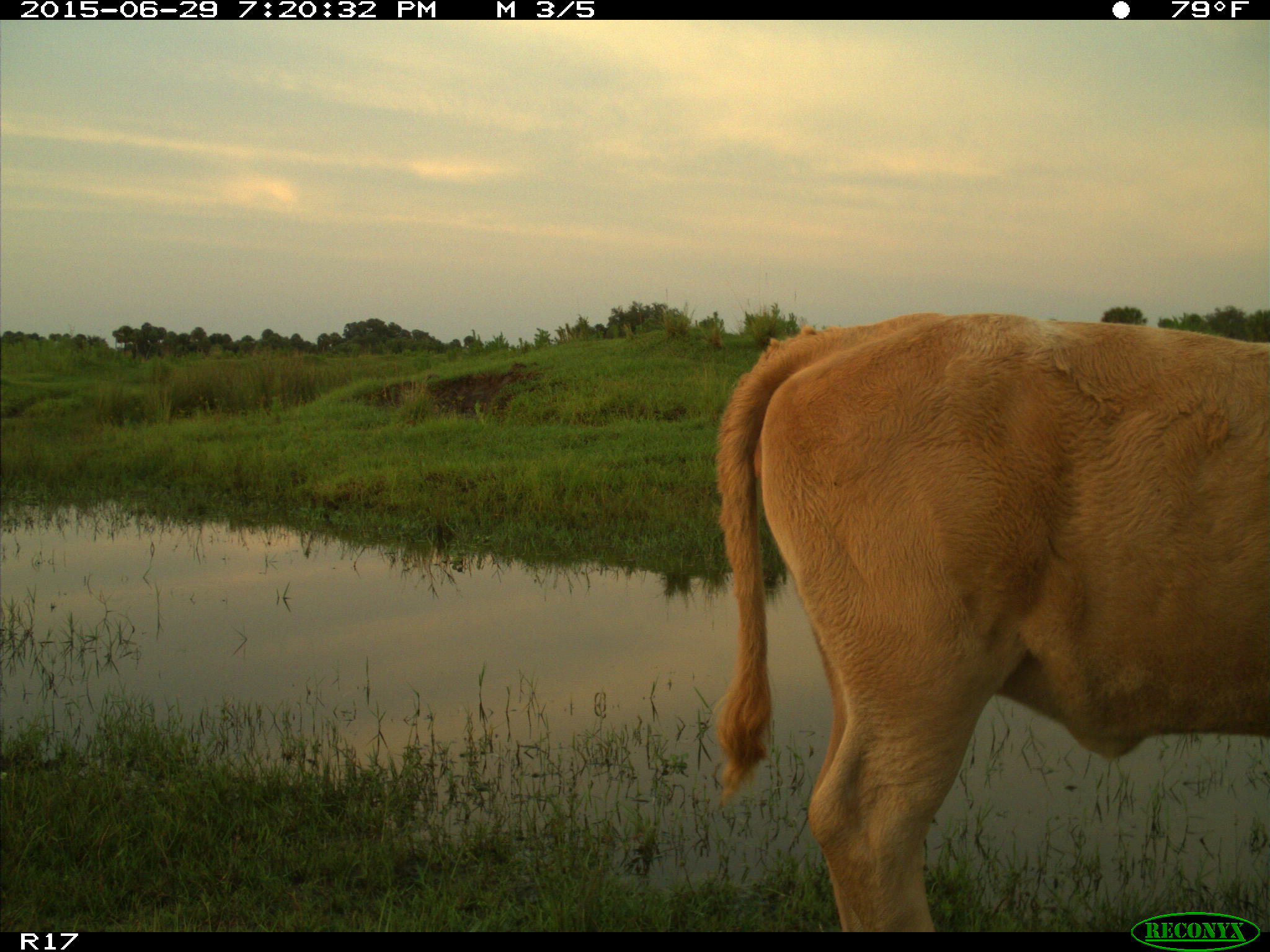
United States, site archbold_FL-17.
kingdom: Animalia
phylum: Chordata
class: Mammalia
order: Artiodactyla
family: Bovidae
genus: Bos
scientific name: Bos taurus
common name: domestic cow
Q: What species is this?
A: Bos taurus (domestic cow).